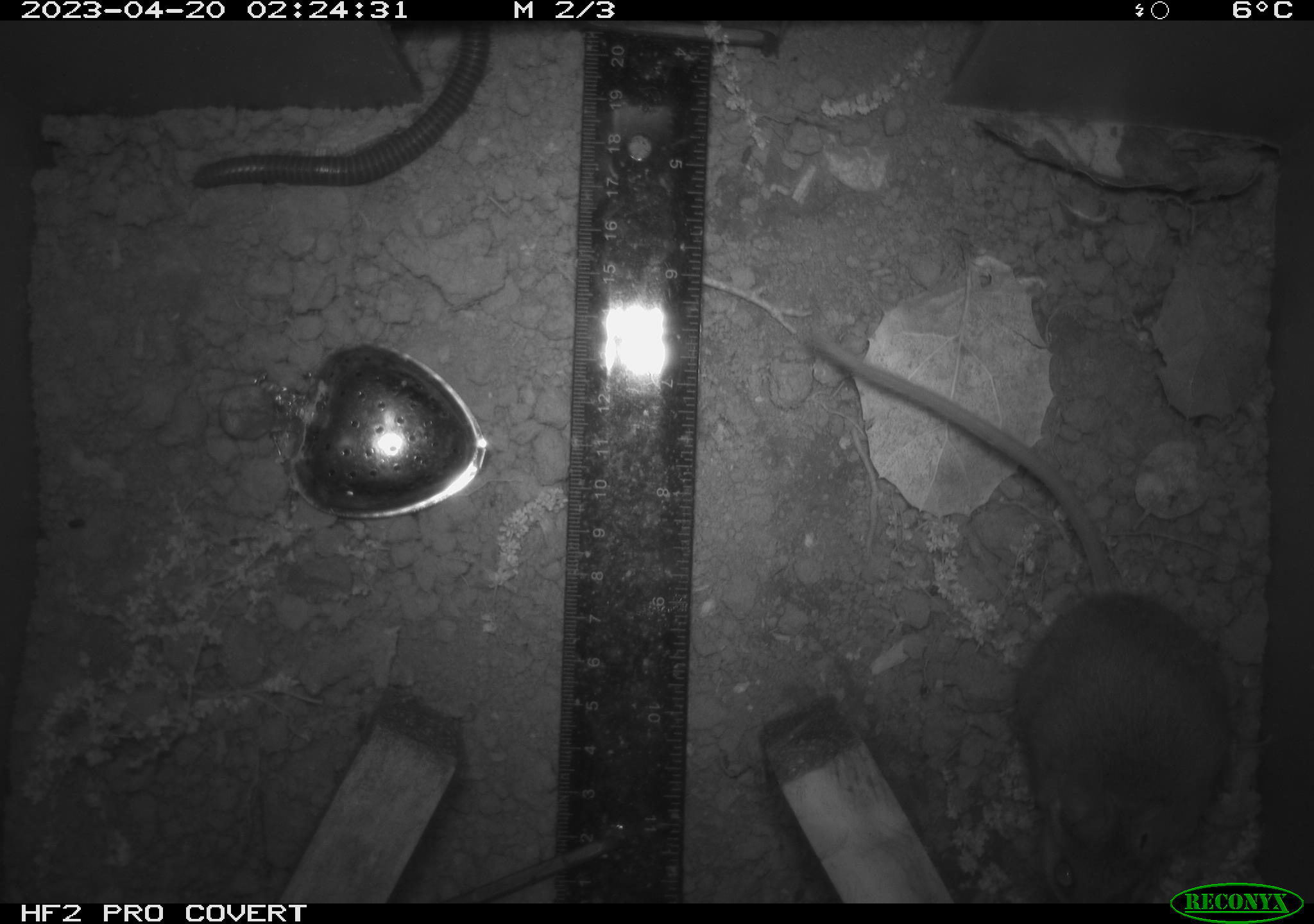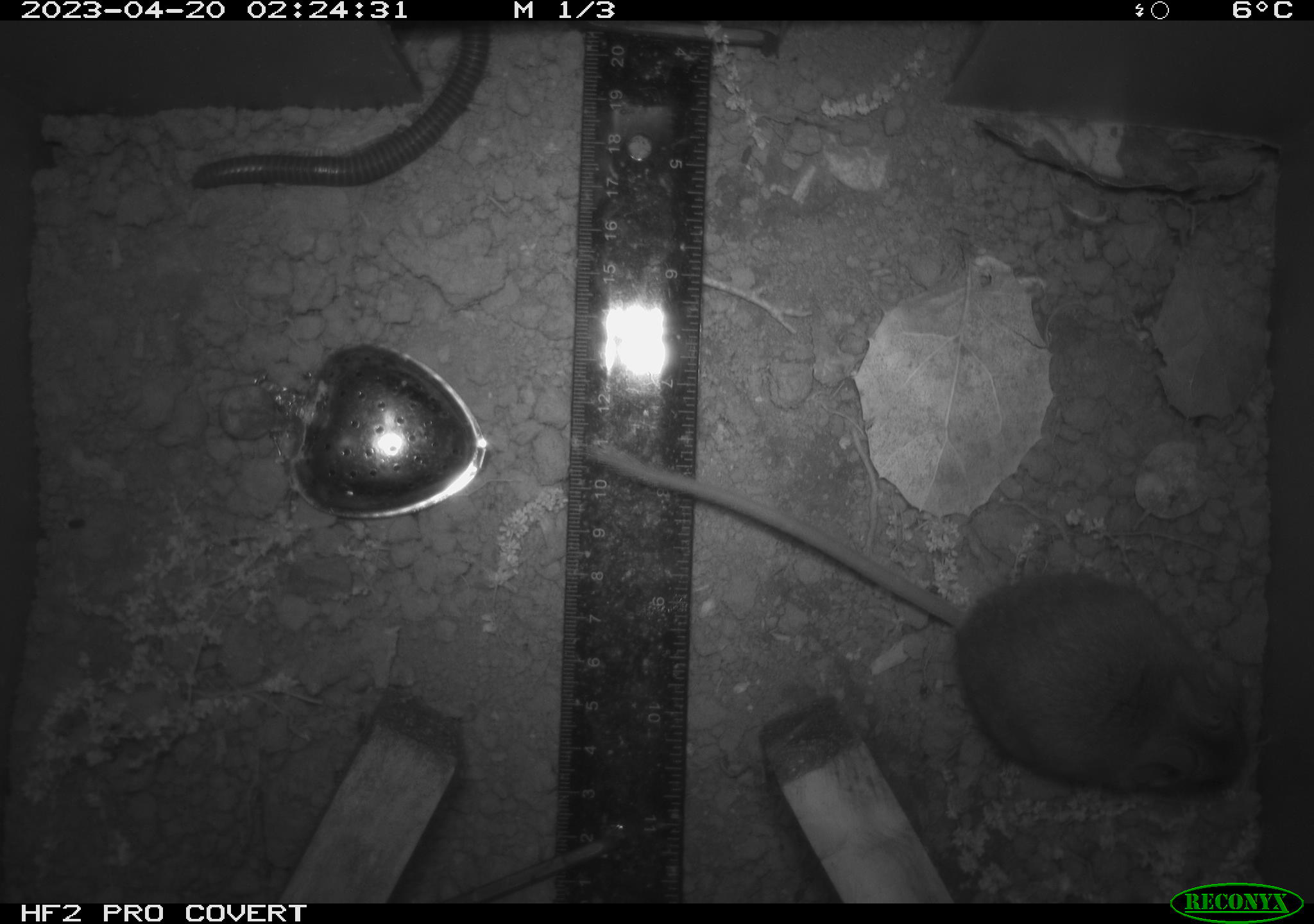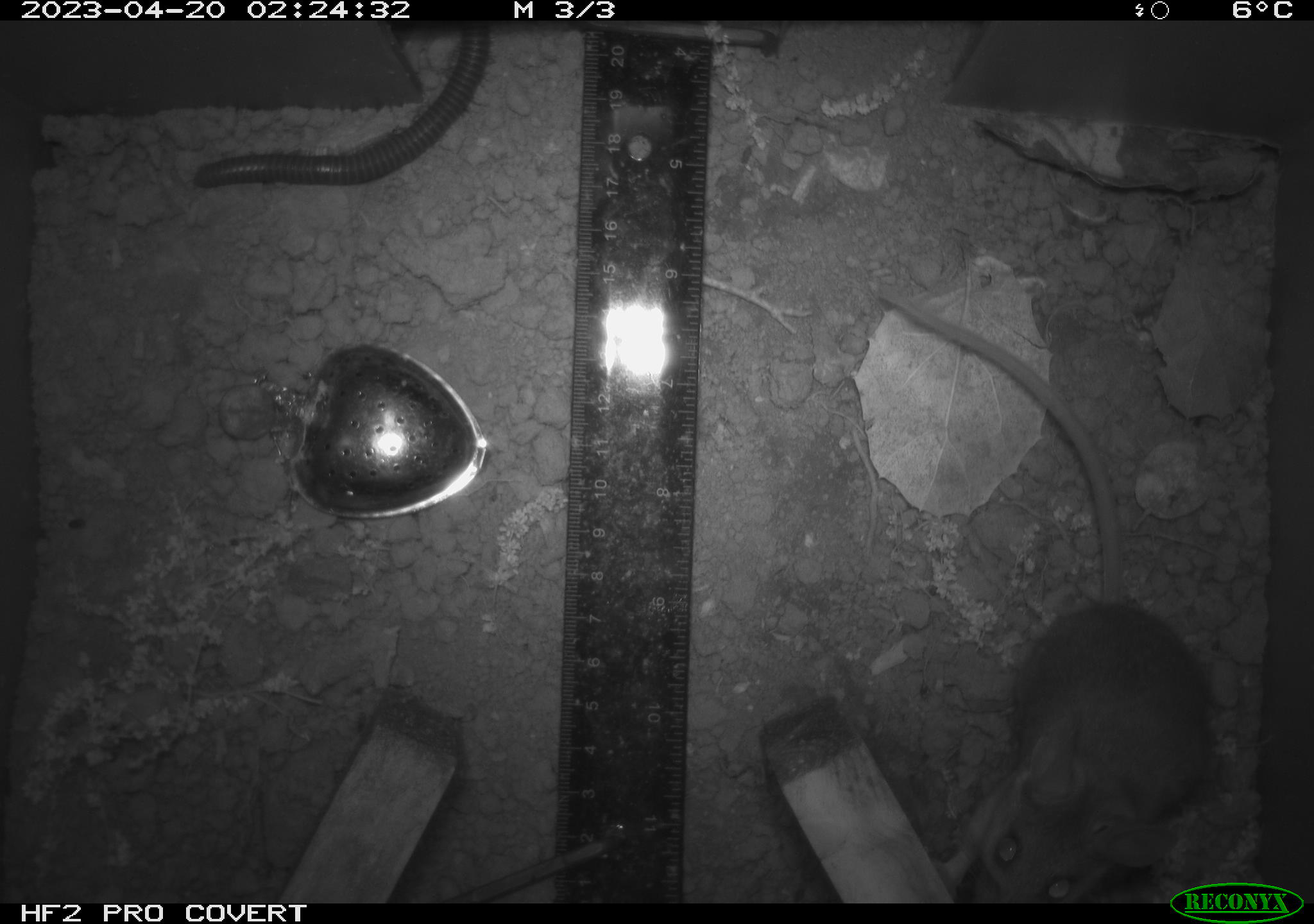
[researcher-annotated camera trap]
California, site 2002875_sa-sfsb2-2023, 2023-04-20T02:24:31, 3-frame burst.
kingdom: Animalia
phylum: Arthropoda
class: Diplopoda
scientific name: Diplopoda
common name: millipedes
Millipedes (Diplopoda).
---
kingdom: Animalia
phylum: Chordata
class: Mammalia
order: Rodentia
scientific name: Rodentia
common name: mouse species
Mouse species (Rodentia).